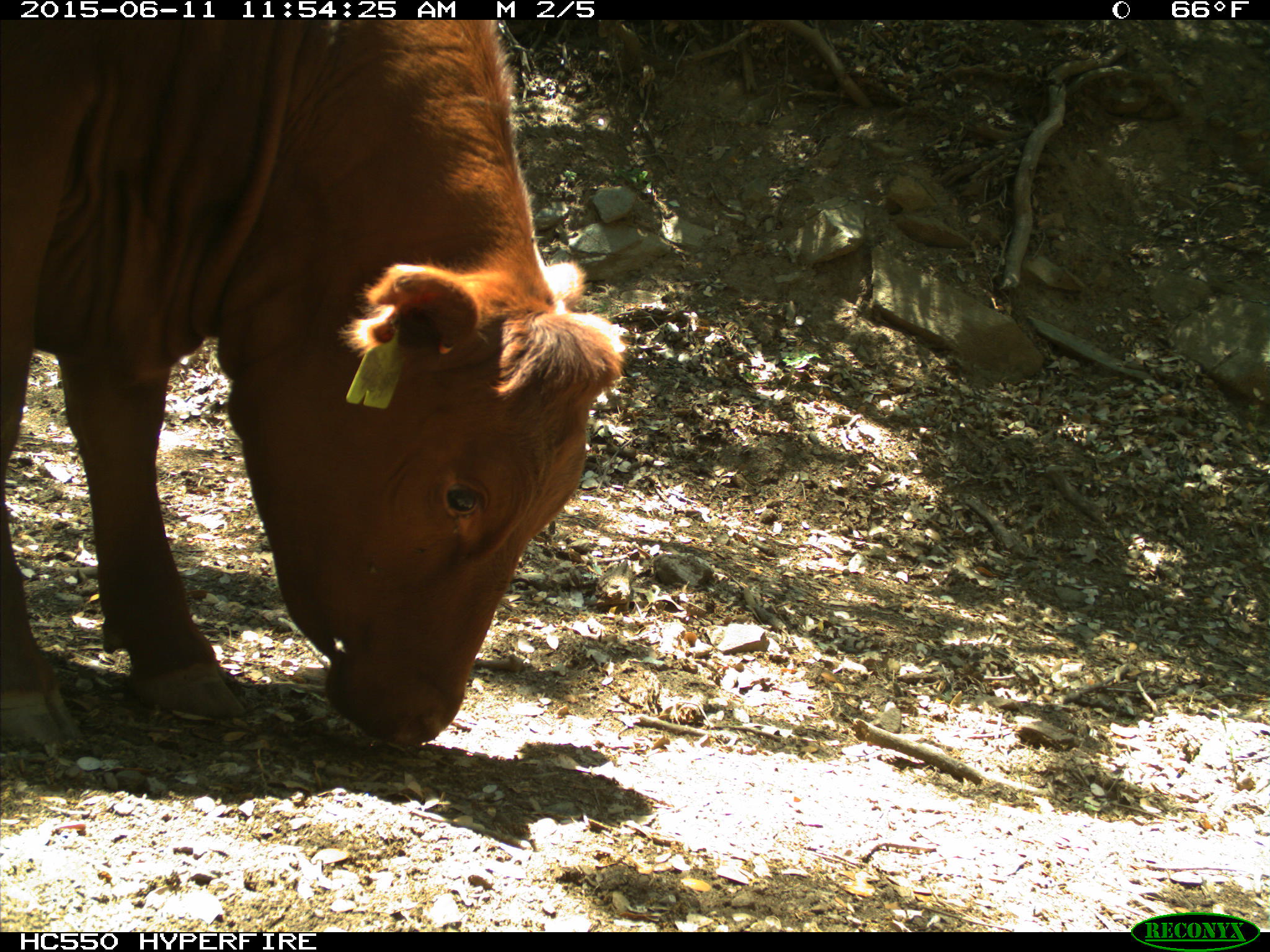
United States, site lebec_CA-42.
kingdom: Animalia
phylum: Chordata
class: Mammalia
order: Artiodactyla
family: Bovidae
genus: Bos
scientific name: Bos taurus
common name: domestic cow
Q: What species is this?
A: Bos taurus (domestic cow).